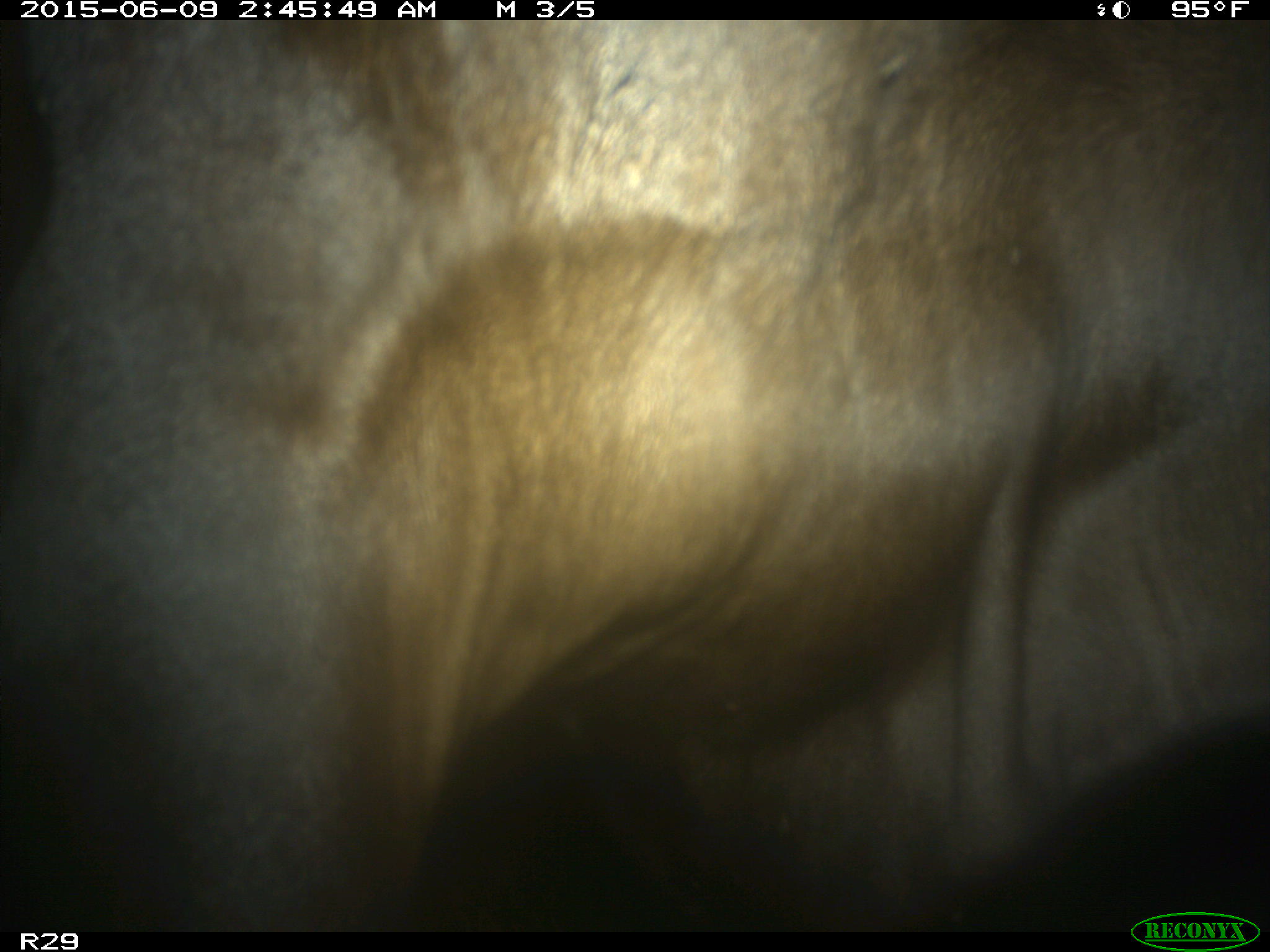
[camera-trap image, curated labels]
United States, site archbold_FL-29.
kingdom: Animalia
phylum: Chordata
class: Mammalia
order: Artiodactyla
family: Bovidae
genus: Bos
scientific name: Bos taurus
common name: domestic cow